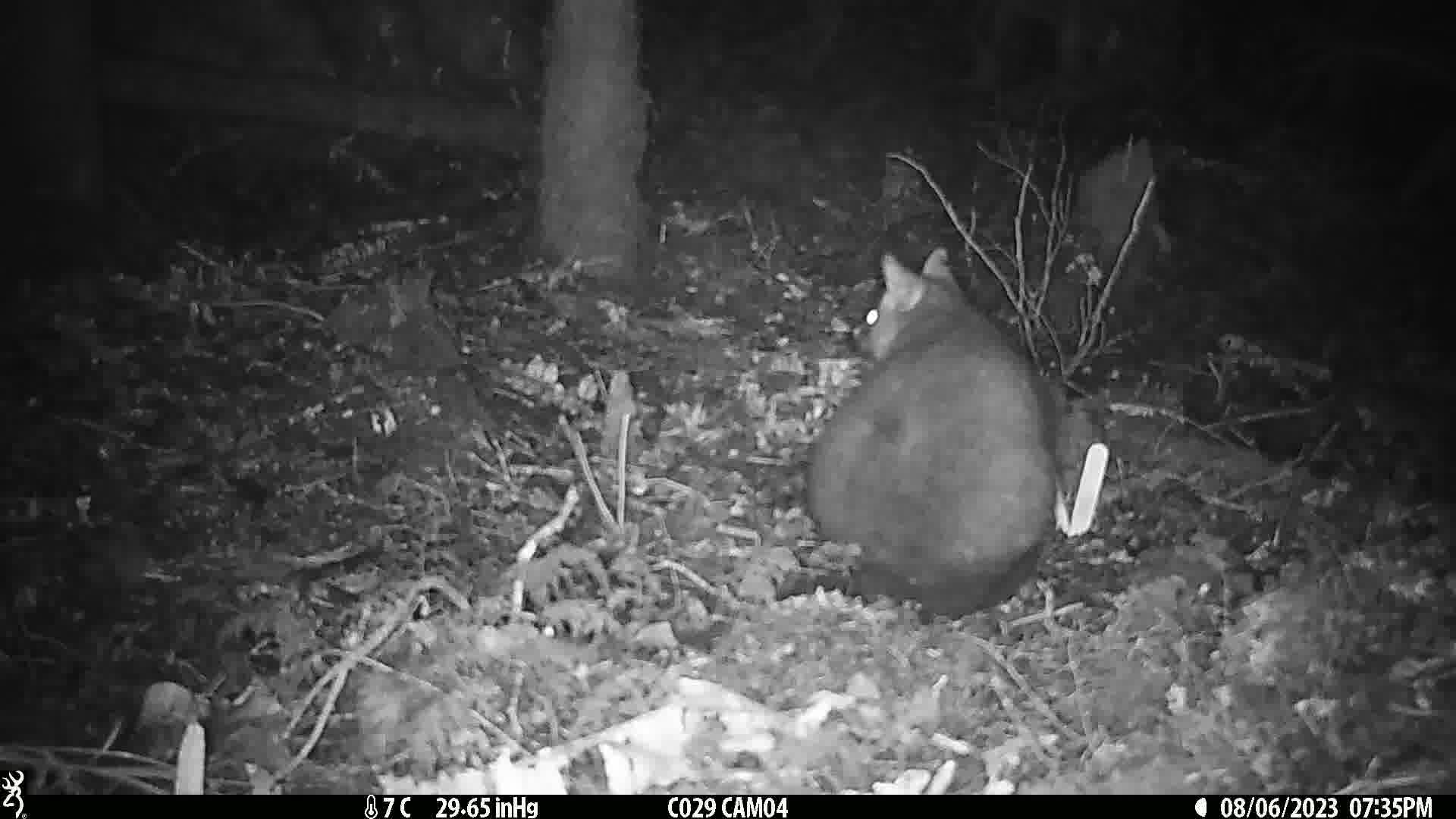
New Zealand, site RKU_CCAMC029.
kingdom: Animalia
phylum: Chordata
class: Mammalia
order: Diprotodontia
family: Phalangeridae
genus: Trichosurus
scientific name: Trichosurus vulpecula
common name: common brushtail possum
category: possum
Possum (common brushtail possum) (Trichosurus vulpecula).